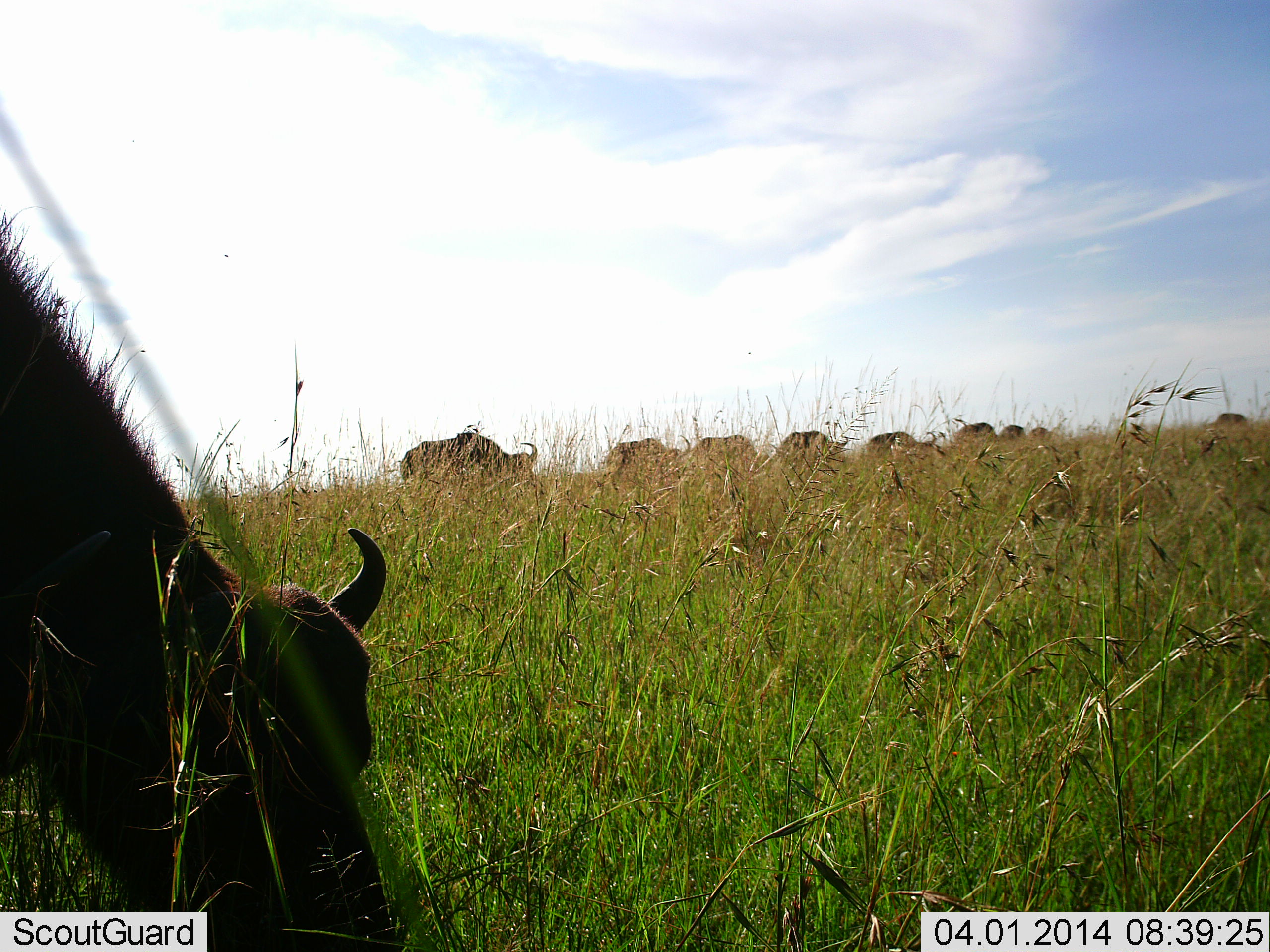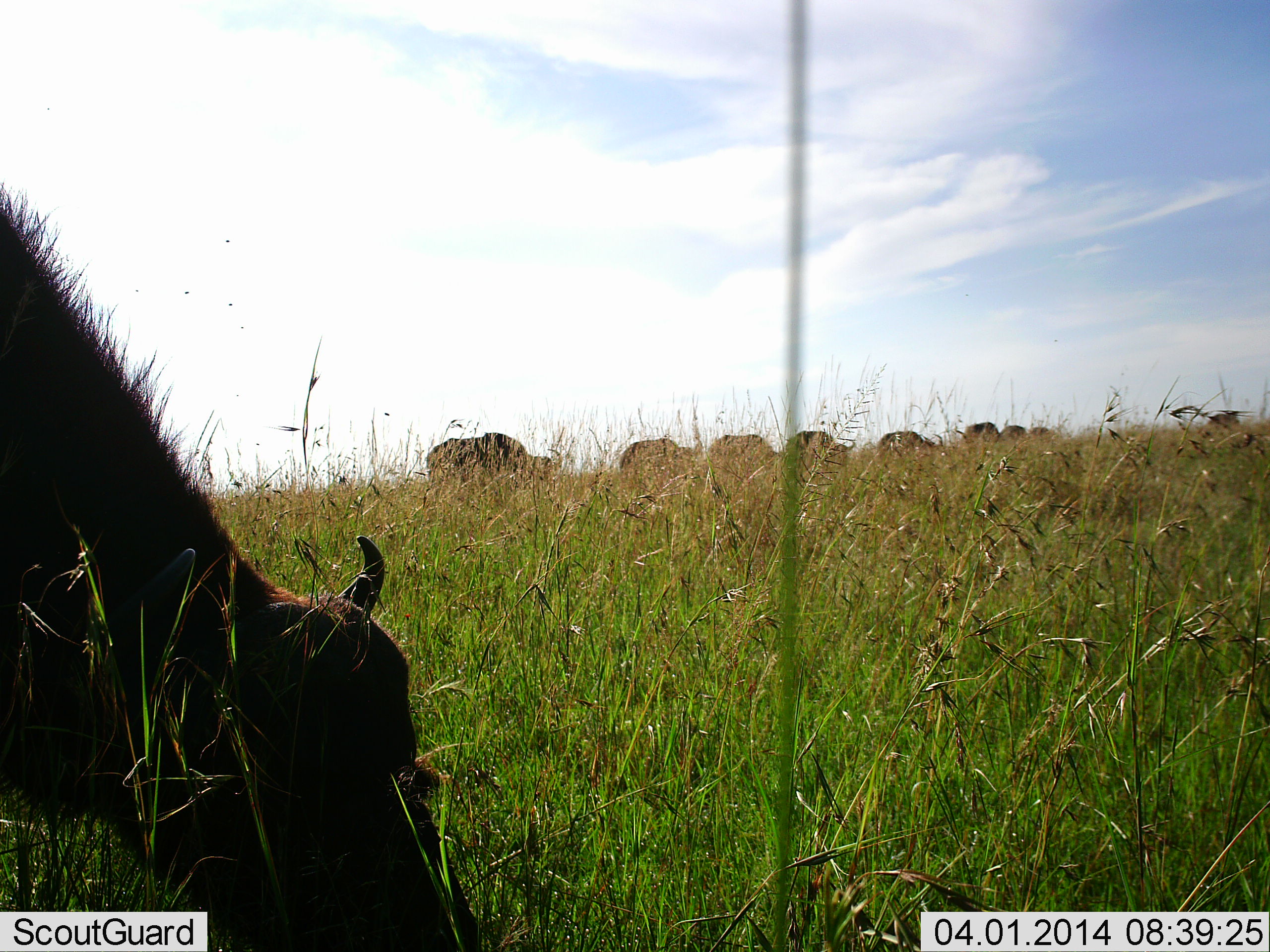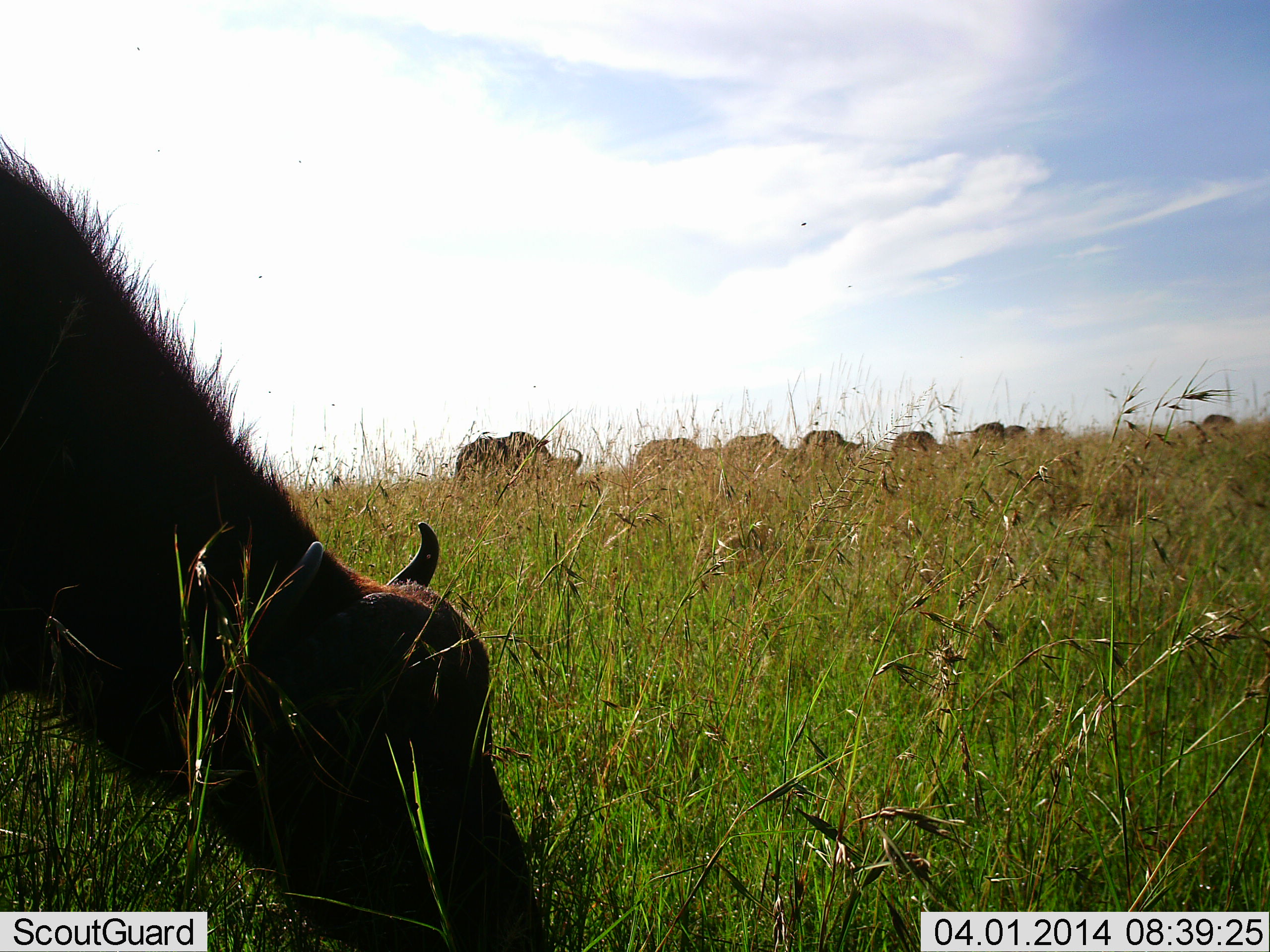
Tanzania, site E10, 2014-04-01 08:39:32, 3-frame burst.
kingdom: Animalia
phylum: Chordata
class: Mammalia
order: Artiodactyla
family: Bovidae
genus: Syncerus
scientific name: Syncerus caffer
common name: cape buffalo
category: buffalo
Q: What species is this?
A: Buffalo (cape buffalo) (Syncerus caffer).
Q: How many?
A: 9.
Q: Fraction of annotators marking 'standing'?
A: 10%.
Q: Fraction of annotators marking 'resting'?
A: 0%.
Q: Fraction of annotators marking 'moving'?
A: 40%.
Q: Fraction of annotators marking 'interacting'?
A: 0%.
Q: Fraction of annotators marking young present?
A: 0%.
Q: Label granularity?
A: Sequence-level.